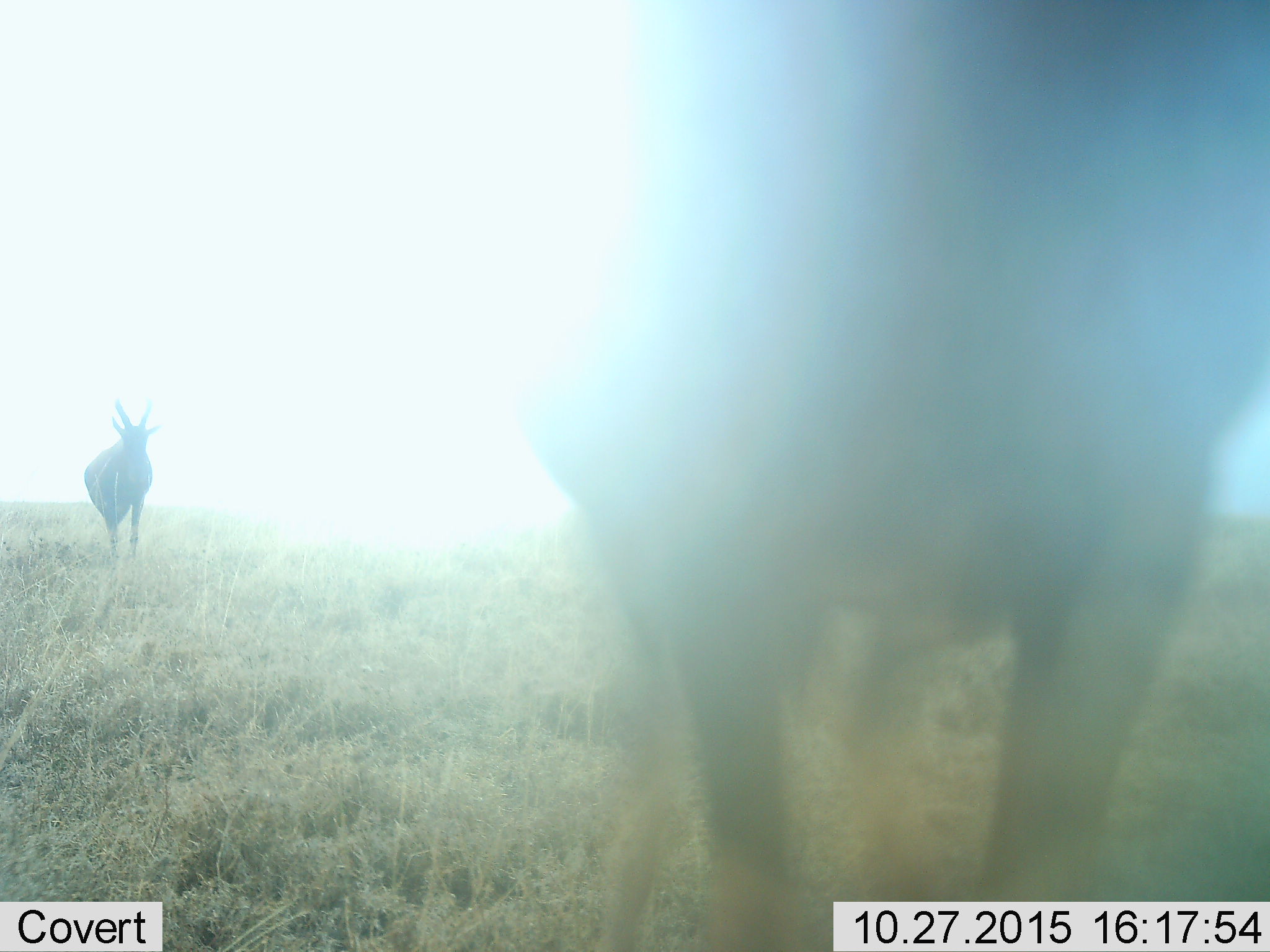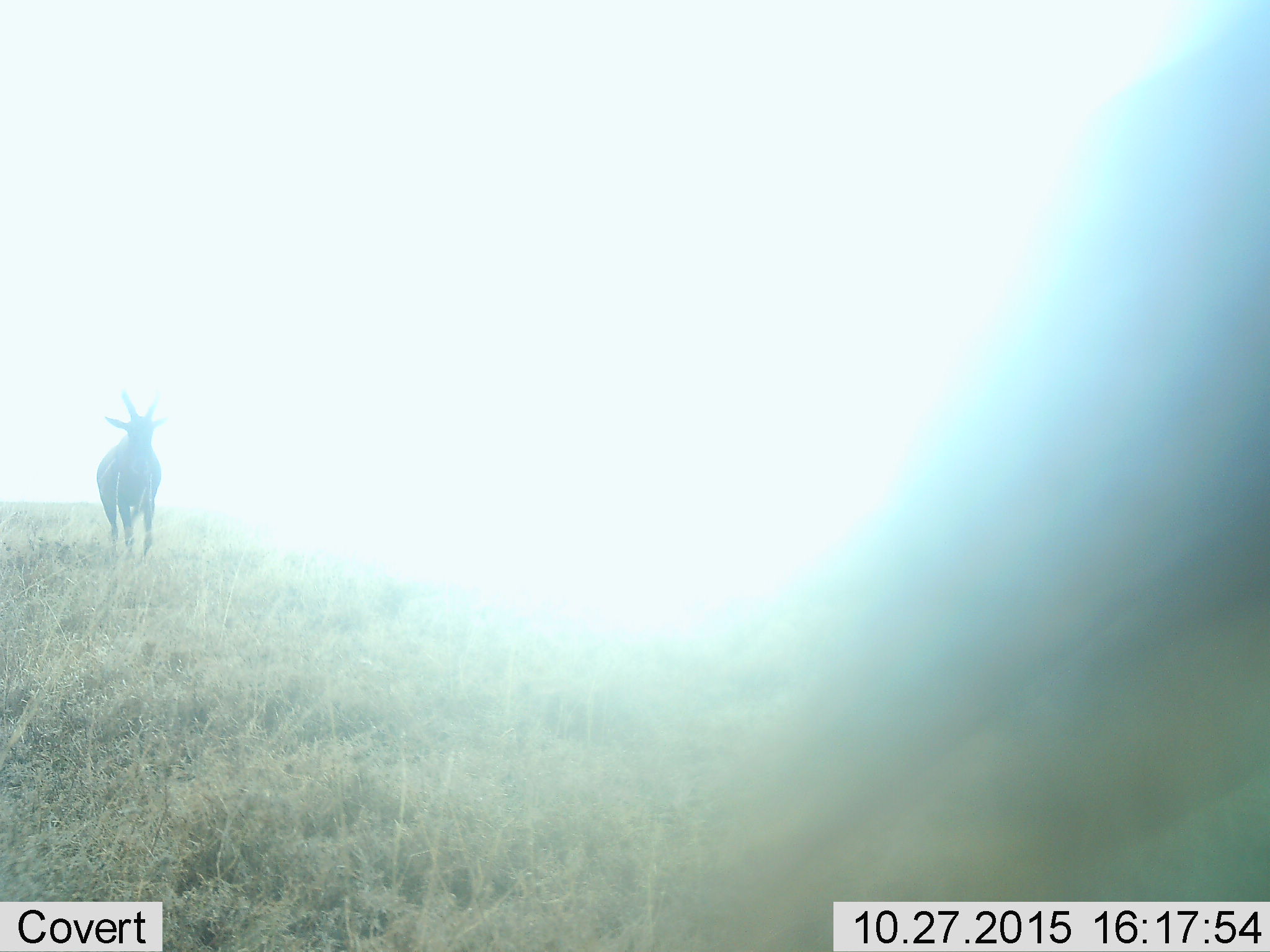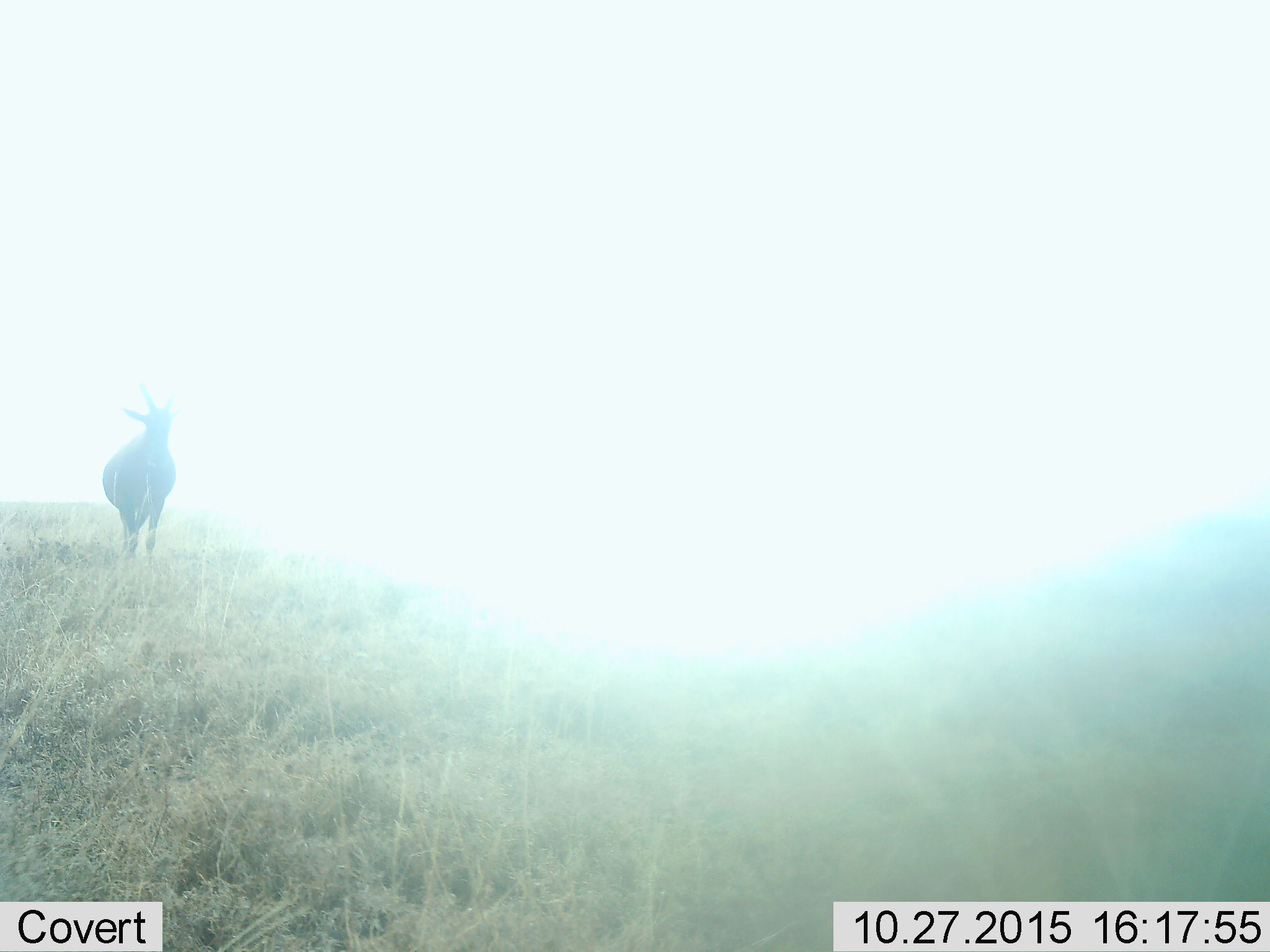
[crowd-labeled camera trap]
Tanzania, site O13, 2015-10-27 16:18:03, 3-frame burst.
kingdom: Animalia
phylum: Chordata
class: Mammalia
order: Artiodactyla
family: Bovidae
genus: Tragelaphus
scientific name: Tragelaphus scriptus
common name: bushbuck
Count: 2.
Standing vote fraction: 0%.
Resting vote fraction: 0%.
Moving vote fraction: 100%.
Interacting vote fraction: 0%.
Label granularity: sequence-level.